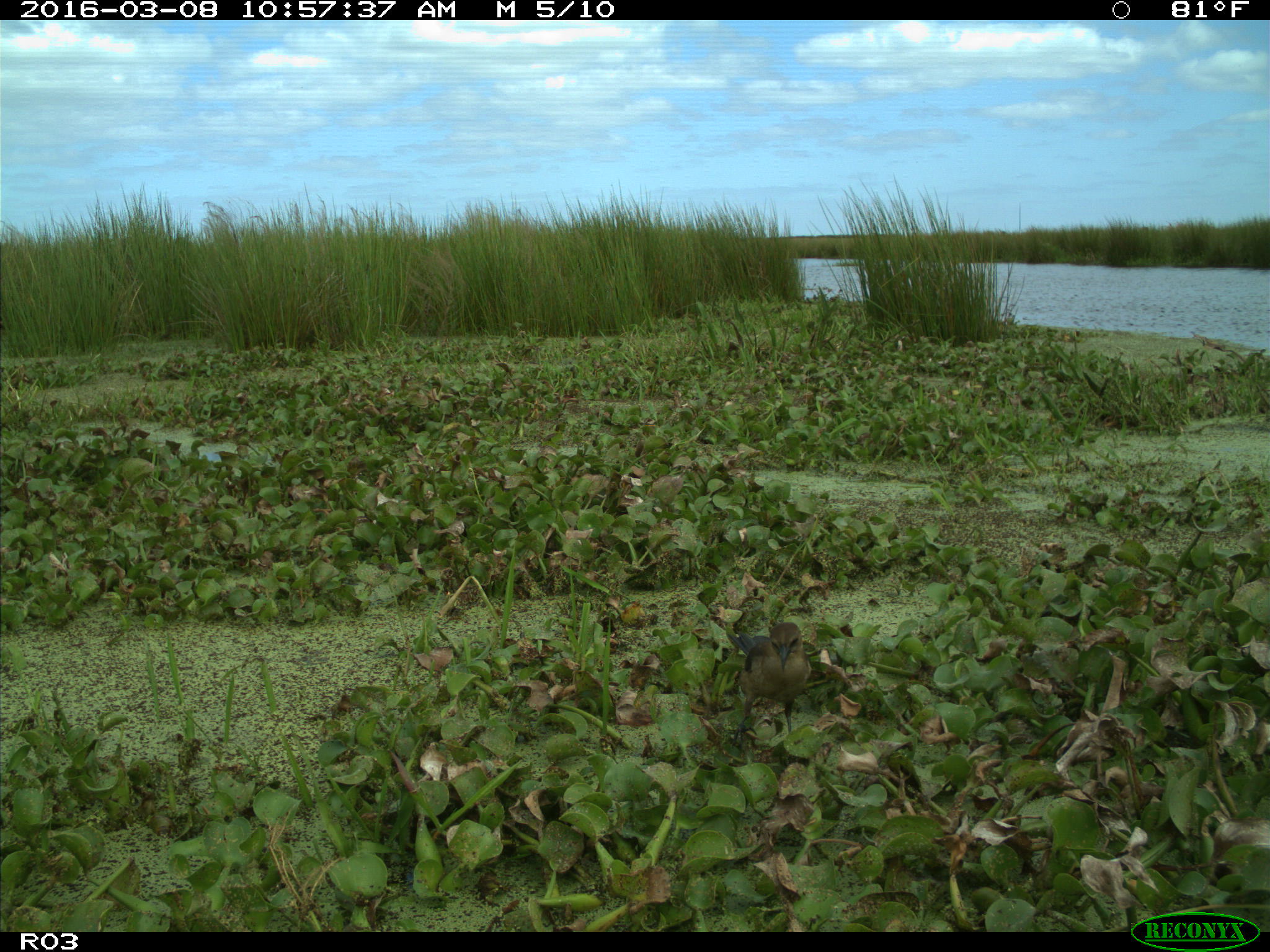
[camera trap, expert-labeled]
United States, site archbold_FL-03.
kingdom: Animalia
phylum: Chordata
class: Aves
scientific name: Aves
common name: birds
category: unidentified bird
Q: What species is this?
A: Unidentified bird (birds) (Aves).